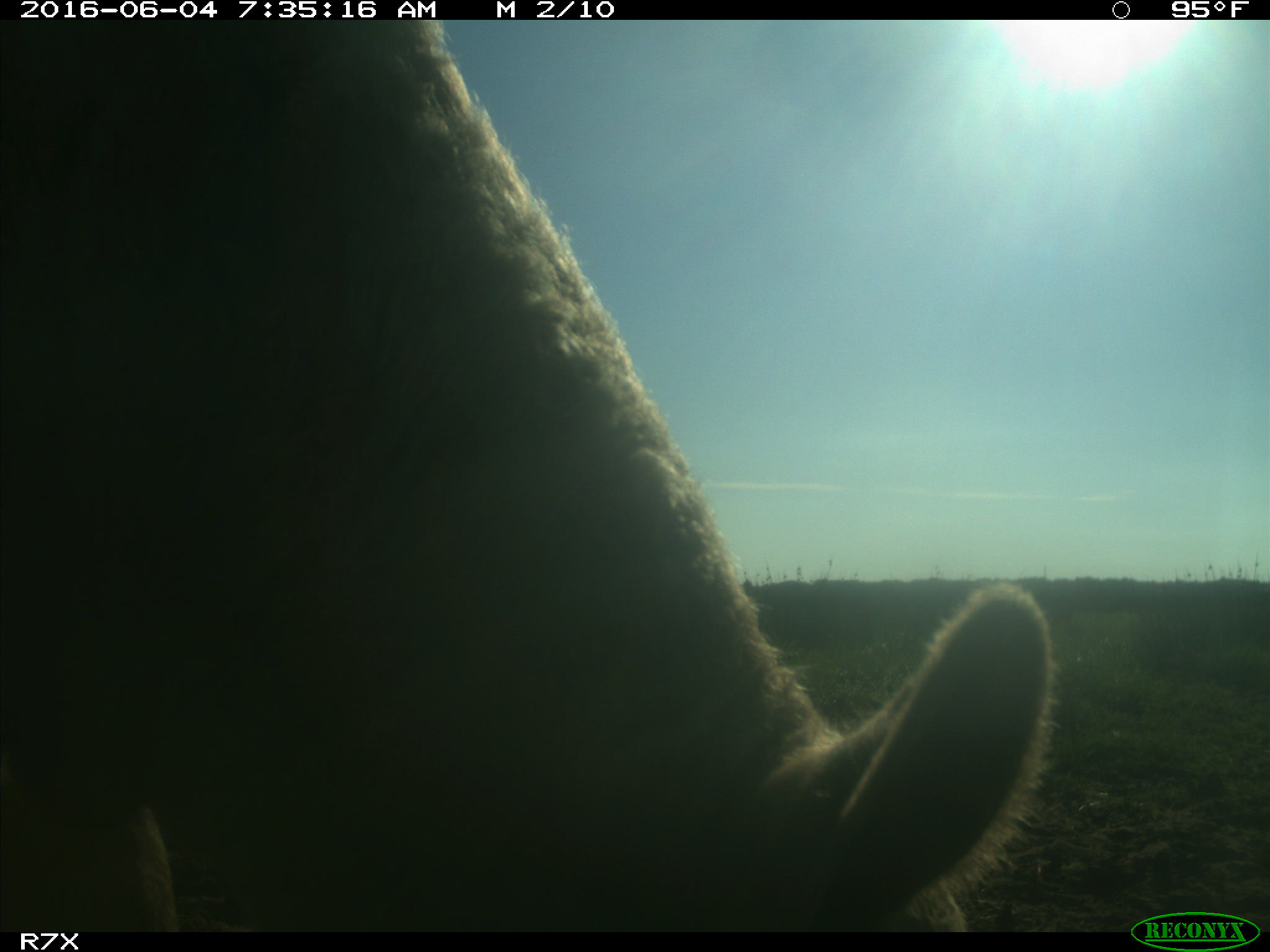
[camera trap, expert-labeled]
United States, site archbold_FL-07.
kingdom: Animalia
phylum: Chordata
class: Mammalia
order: Artiodactyla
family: Bovidae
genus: Bos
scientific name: Bos taurus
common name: domestic cow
Bos taurus (domestic cow).